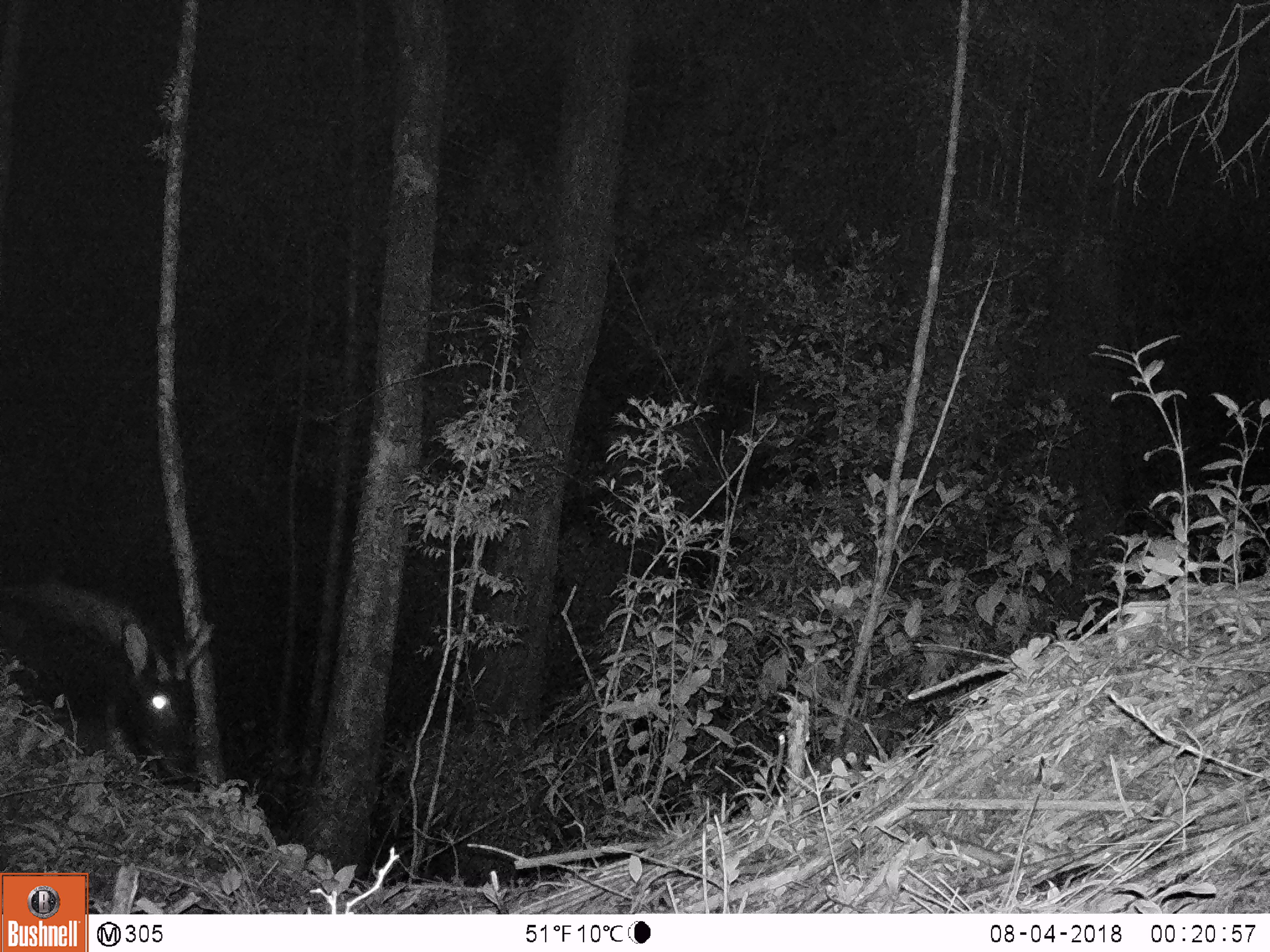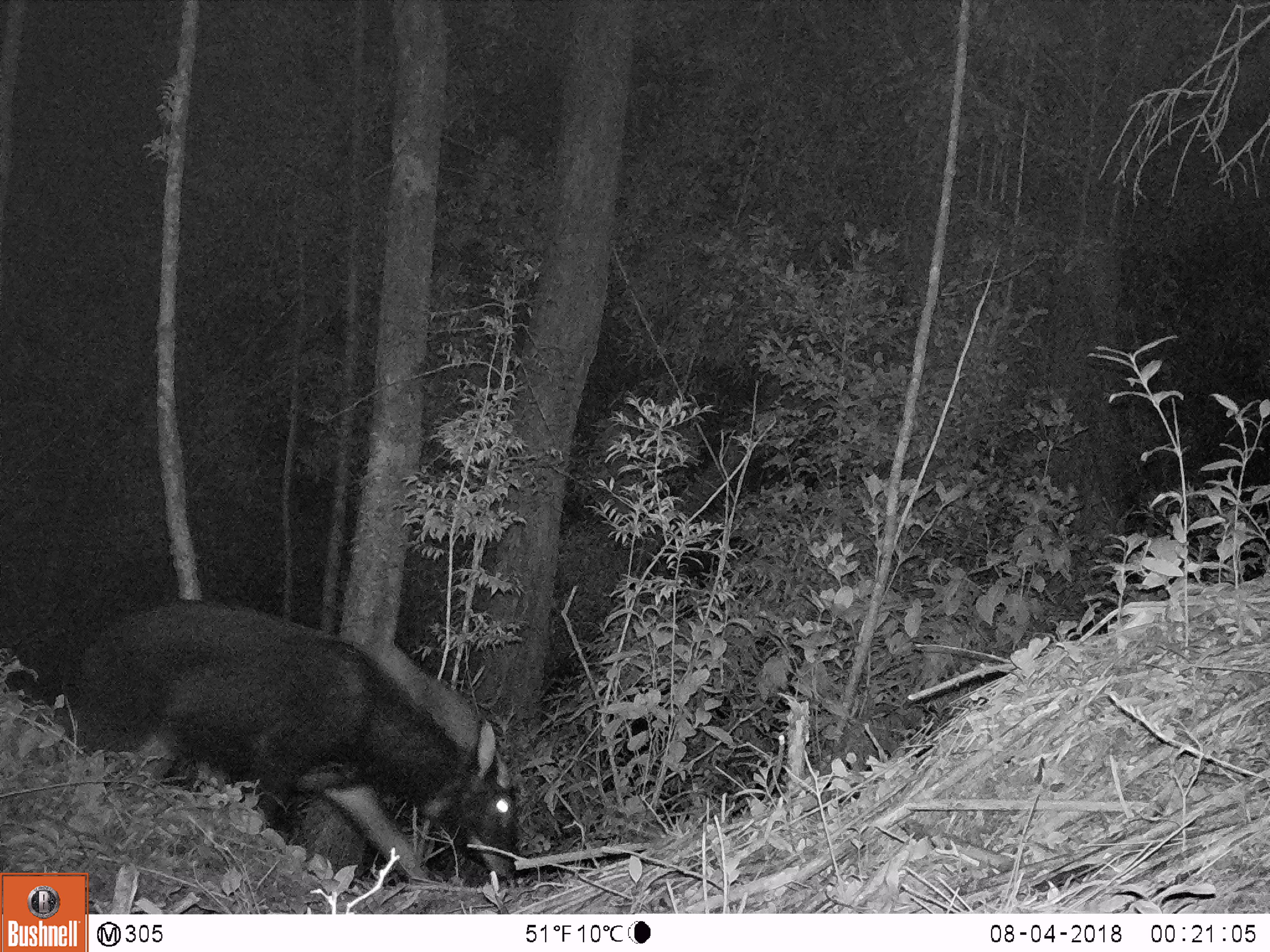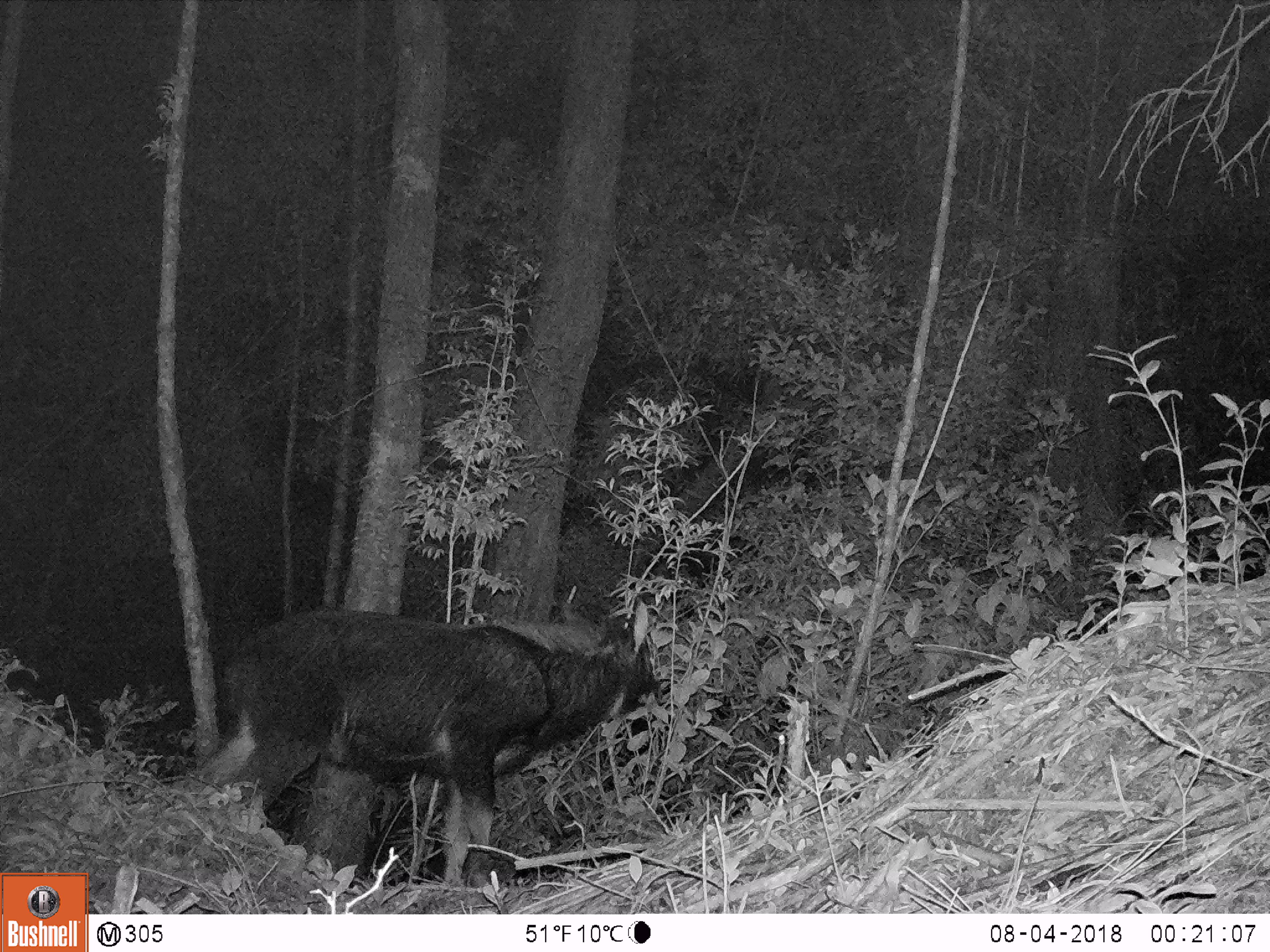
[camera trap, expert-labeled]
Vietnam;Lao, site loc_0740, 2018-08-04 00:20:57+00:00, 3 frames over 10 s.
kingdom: Animalia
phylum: Chordata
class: Mammalia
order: Artiodactyla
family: Bovidae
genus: Capricornis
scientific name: Capricornis sumatraensis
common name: chinese serow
Chinese serow (Capricornis sumatraensis). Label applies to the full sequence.